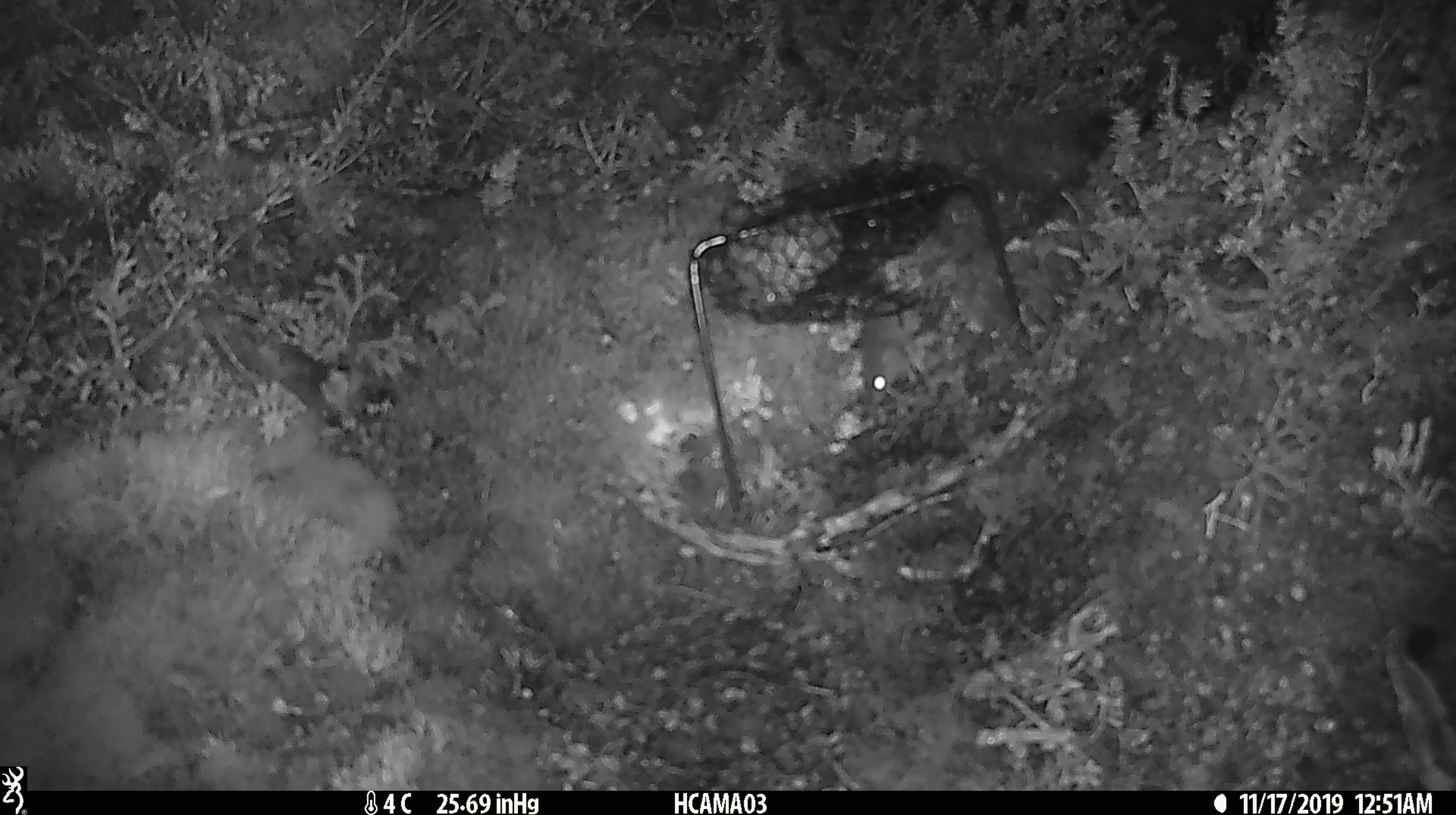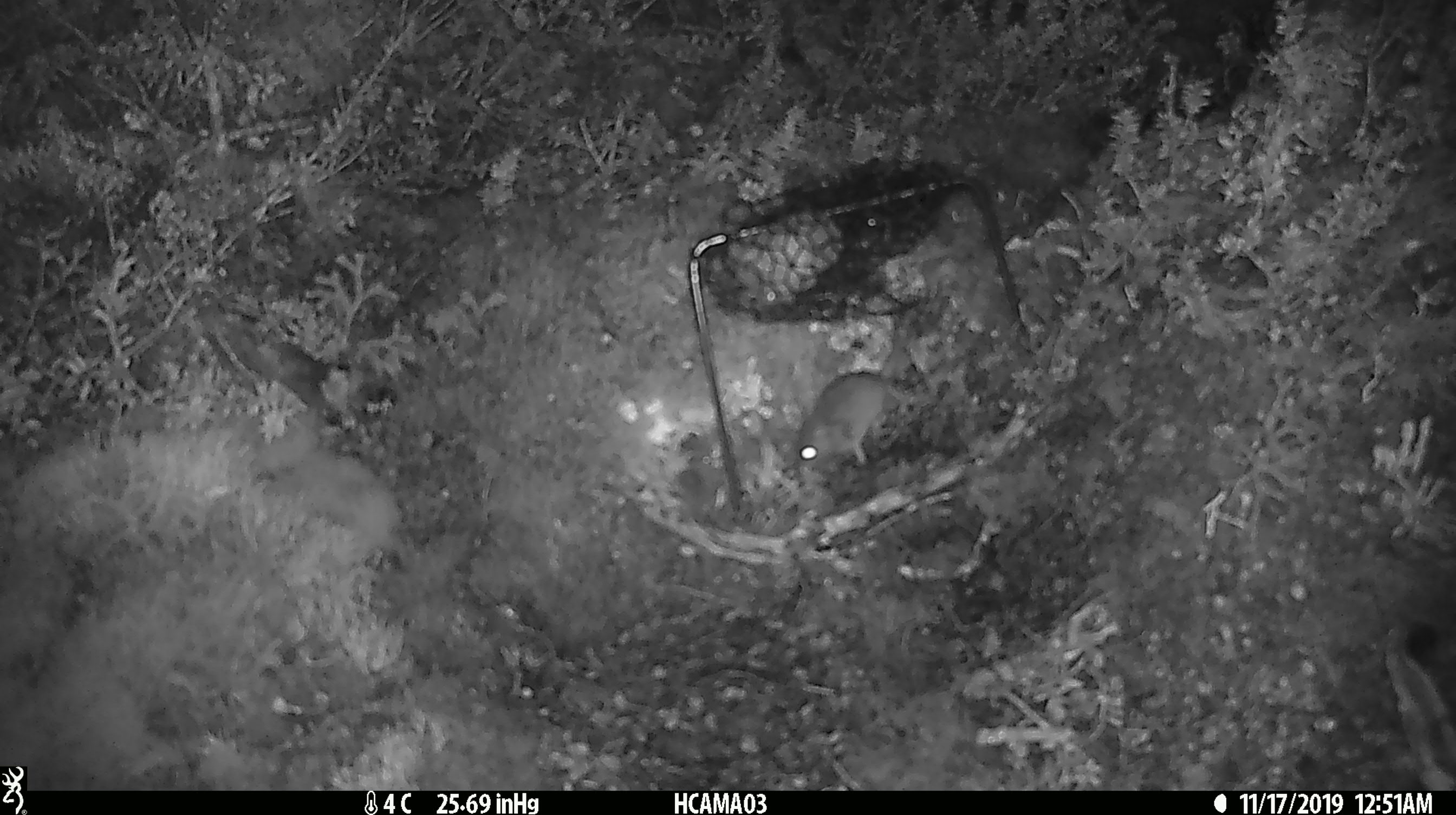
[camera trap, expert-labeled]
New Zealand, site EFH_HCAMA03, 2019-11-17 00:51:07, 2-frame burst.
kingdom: Animalia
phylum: Chordata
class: Mammalia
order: Rodentia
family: Muridae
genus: Mus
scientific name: Mus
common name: mouse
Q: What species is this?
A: Mouse (Mus).